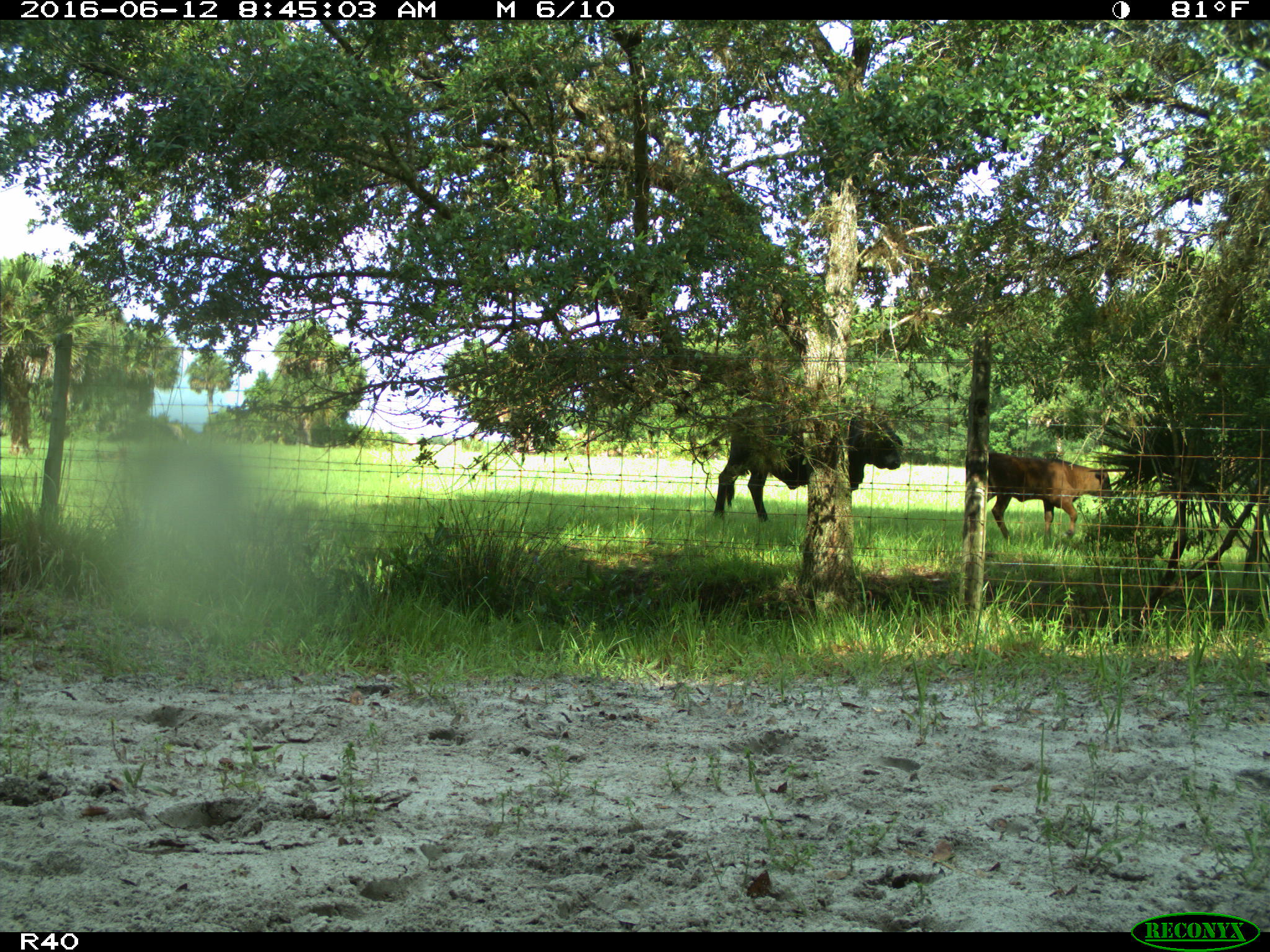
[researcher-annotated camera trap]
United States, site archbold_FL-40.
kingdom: Animalia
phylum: Chordata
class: Mammalia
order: Artiodactyla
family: Bovidae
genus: Bos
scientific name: Bos taurus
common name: domestic cow